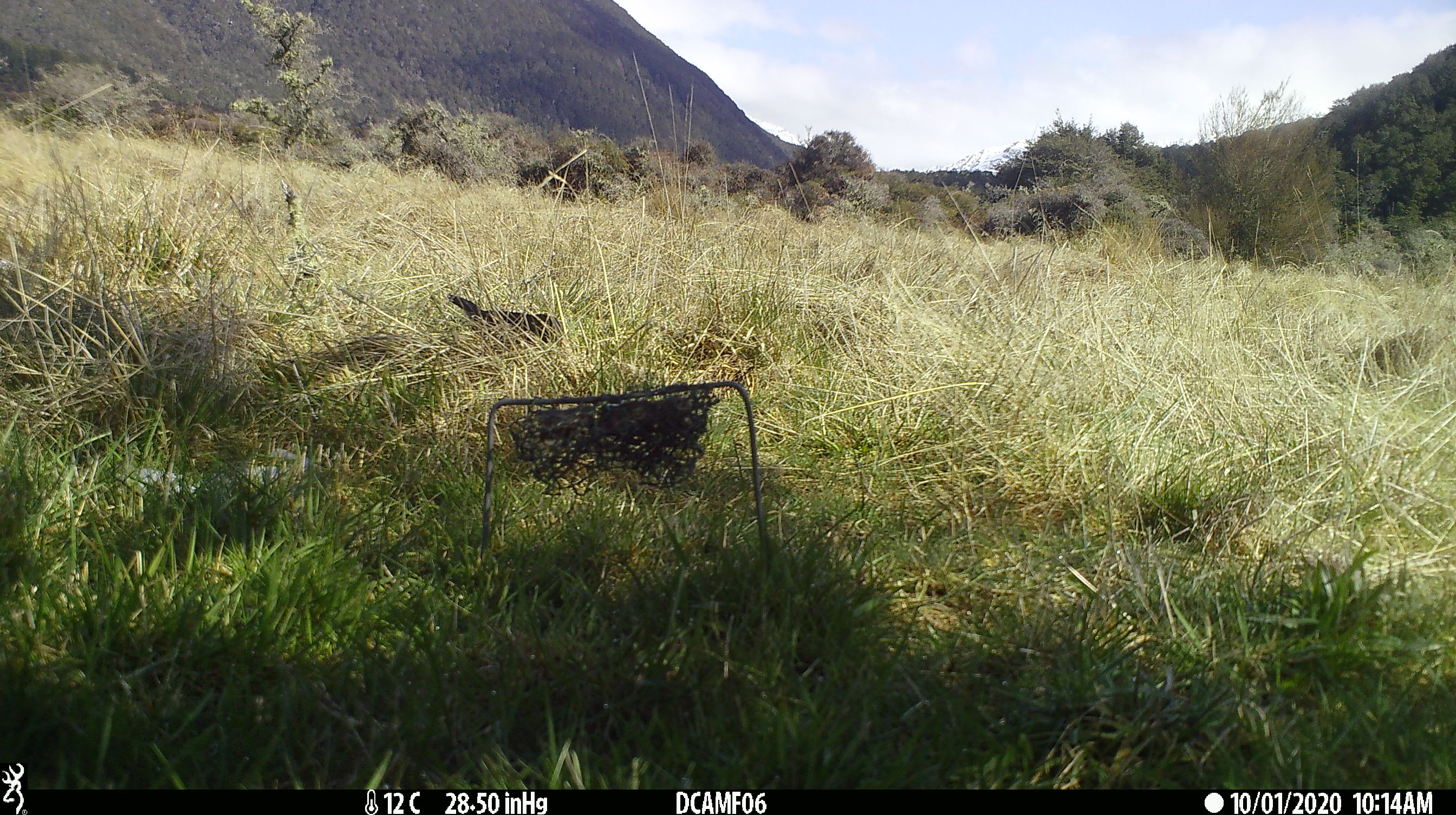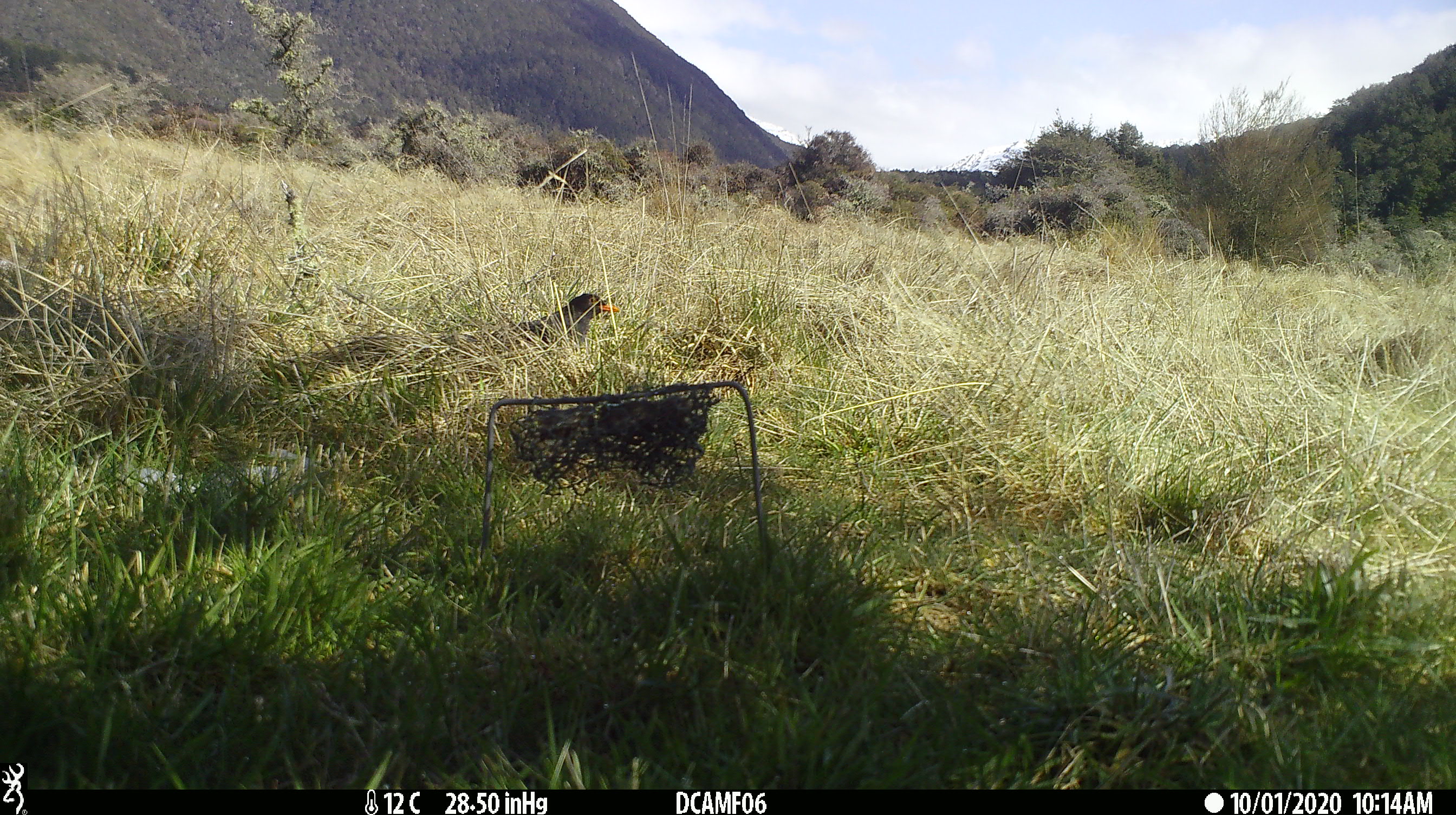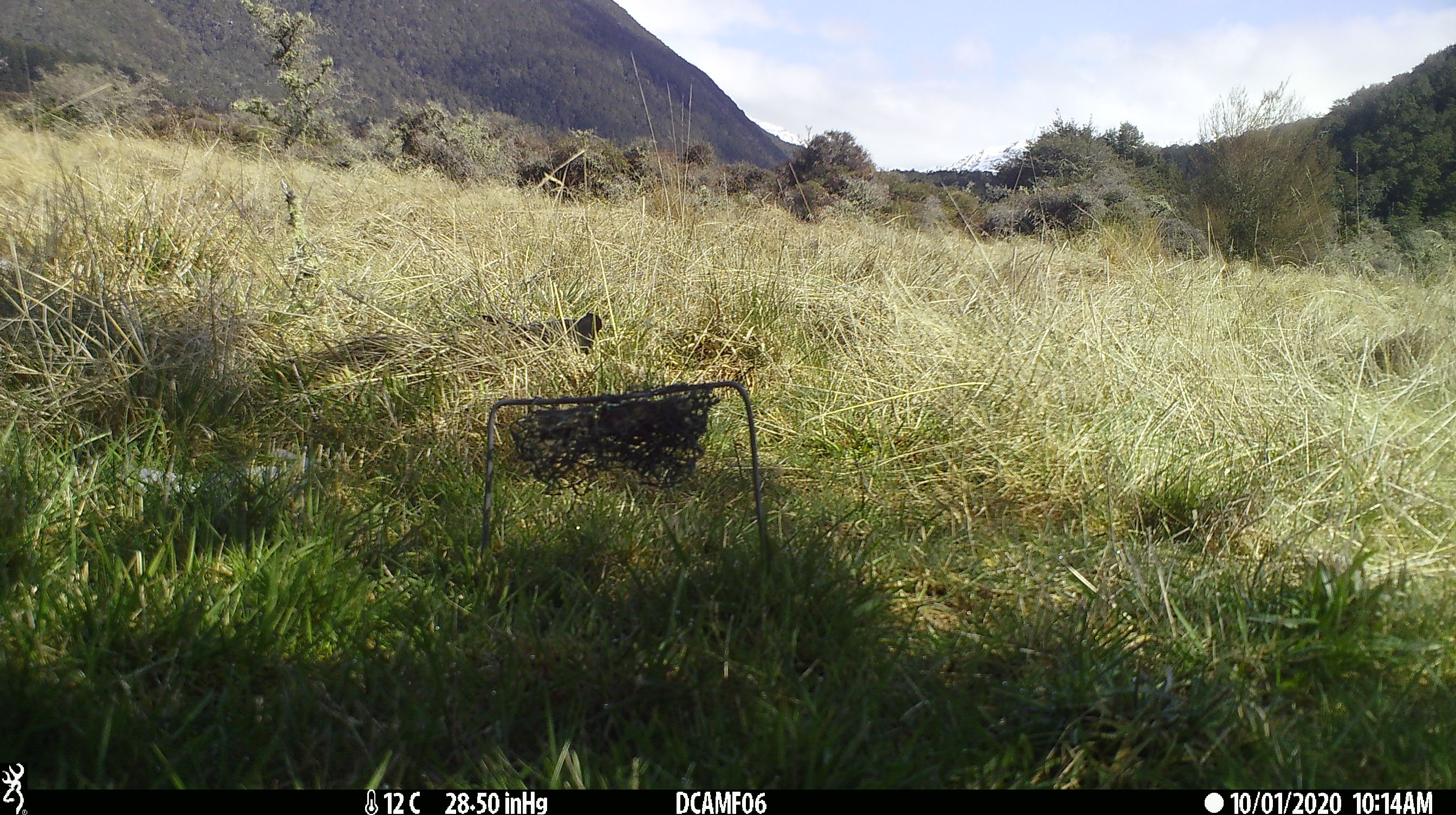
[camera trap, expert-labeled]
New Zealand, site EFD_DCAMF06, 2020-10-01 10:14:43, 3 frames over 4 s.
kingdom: Animalia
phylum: Chordata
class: Aves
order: Passeriformes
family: Turdidae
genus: Turdus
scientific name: Turdus merula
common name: eurasian blackbird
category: blackbird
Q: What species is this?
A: Blackbird (eurasian blackbird) (Turdus merula).